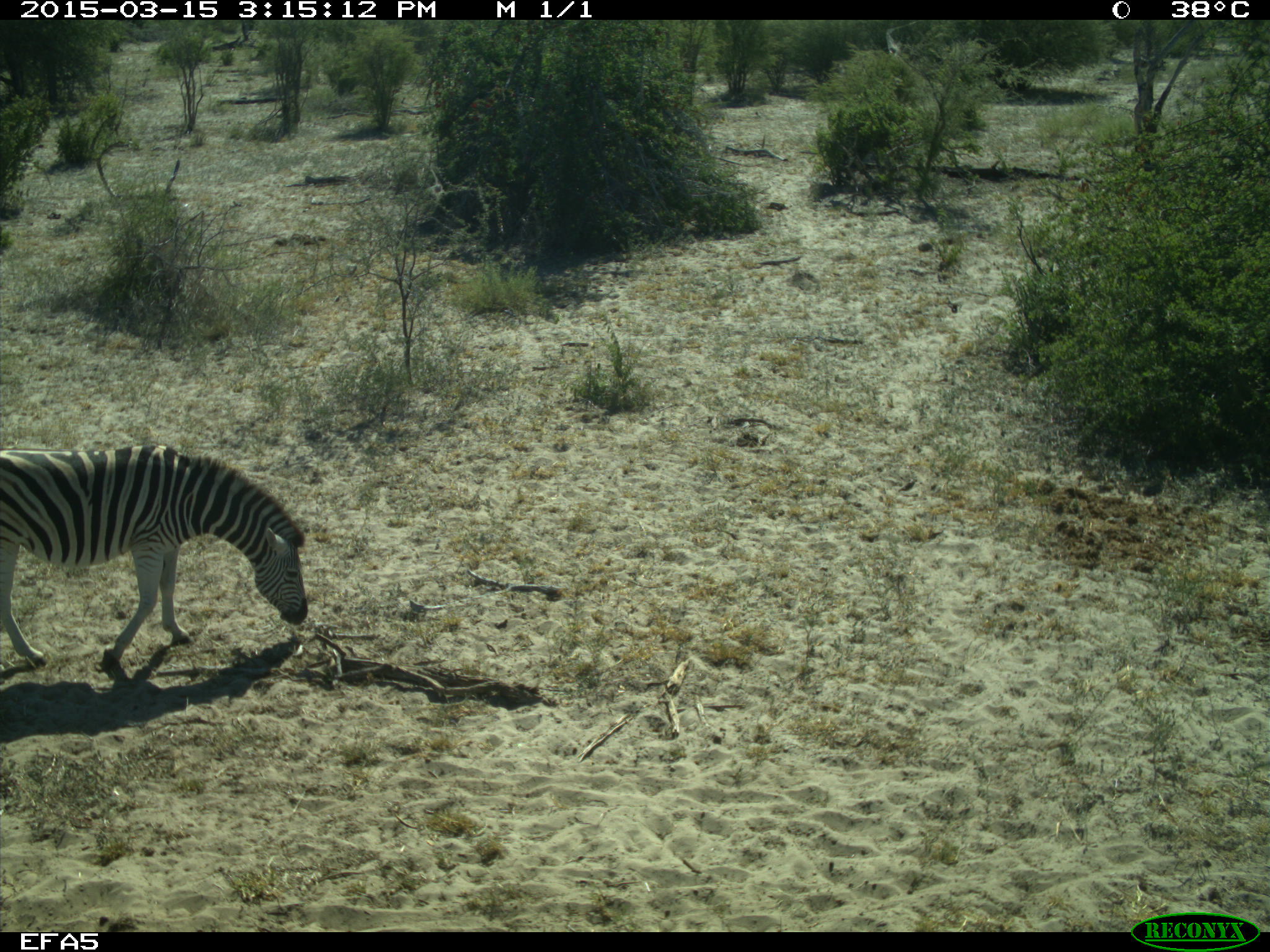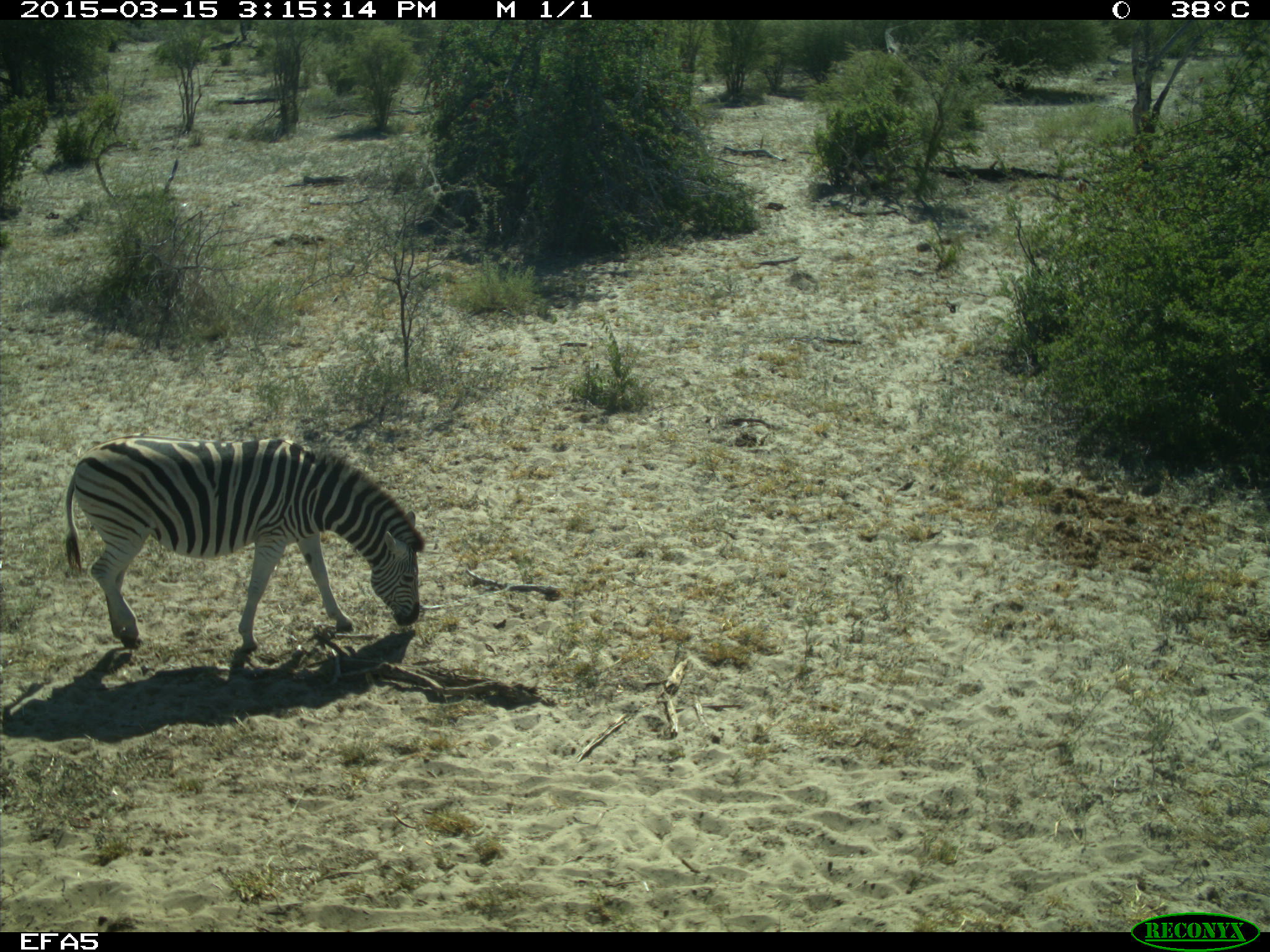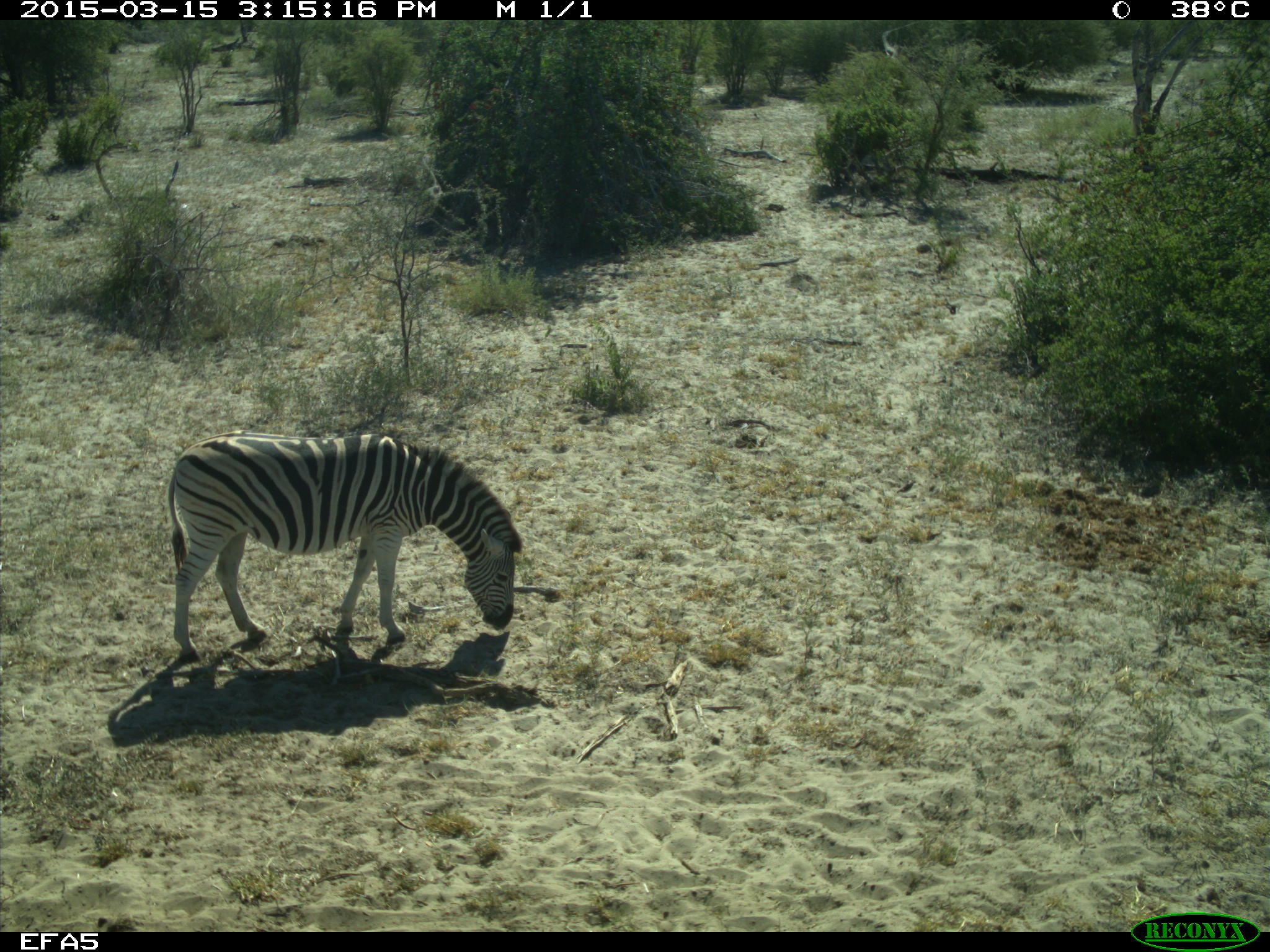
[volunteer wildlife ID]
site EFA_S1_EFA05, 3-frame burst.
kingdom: Animalia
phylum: Chordata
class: Mammalia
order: Perissodactyla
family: Equidae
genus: Equus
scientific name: Equus quagga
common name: plains zebra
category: zebraplains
Zebraplains (plains zebra) (Equus quagga), count 1. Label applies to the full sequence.